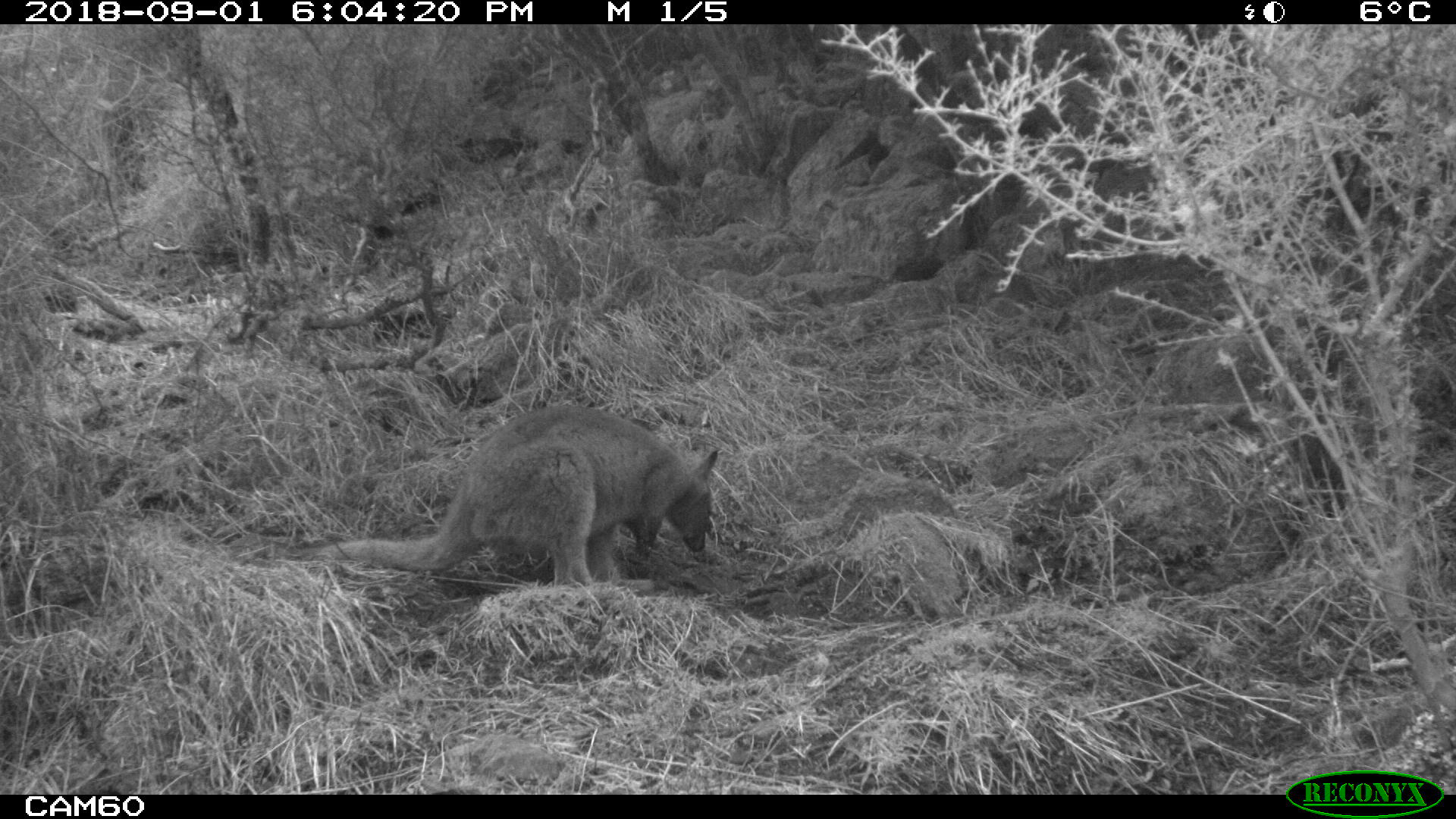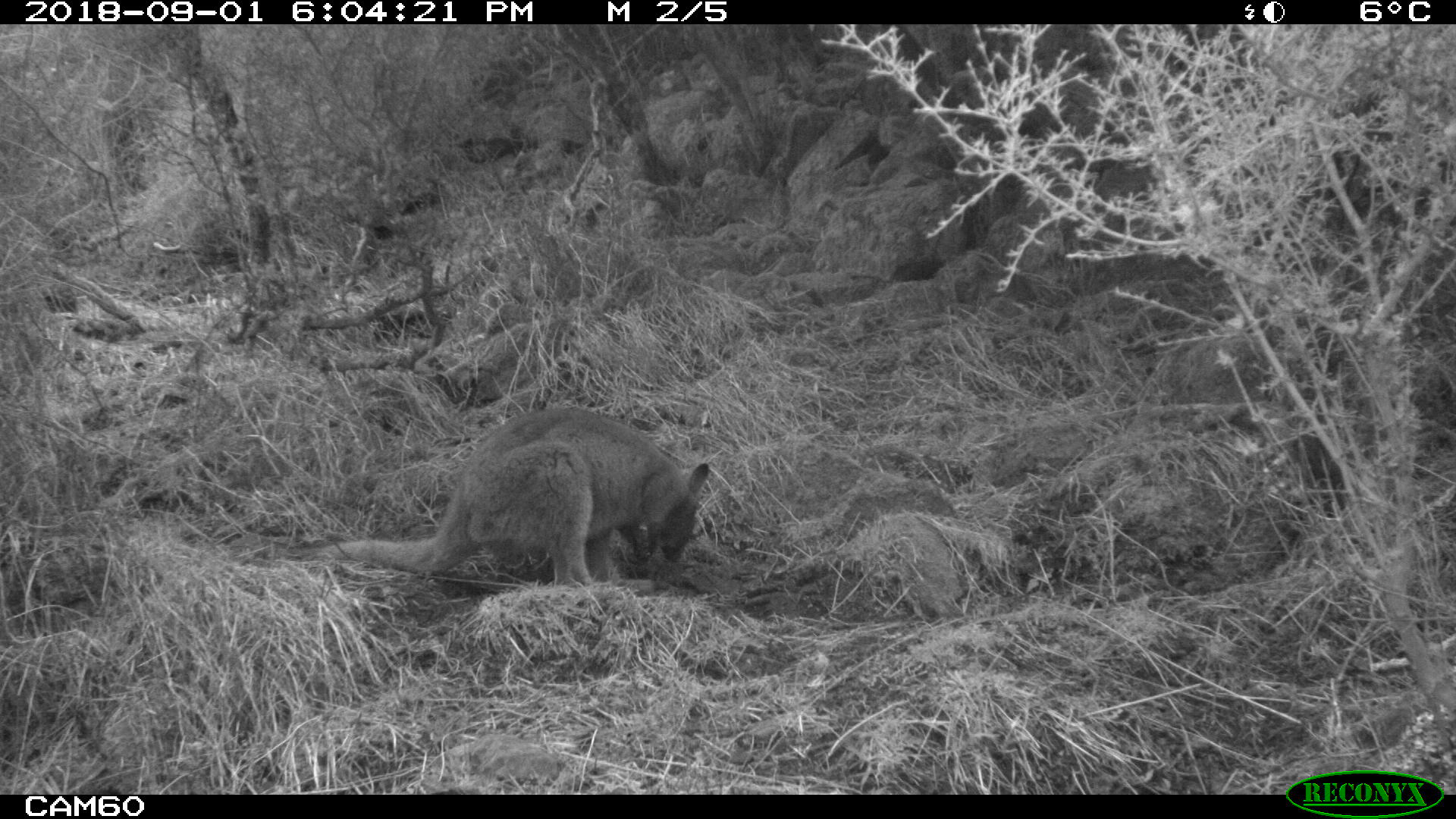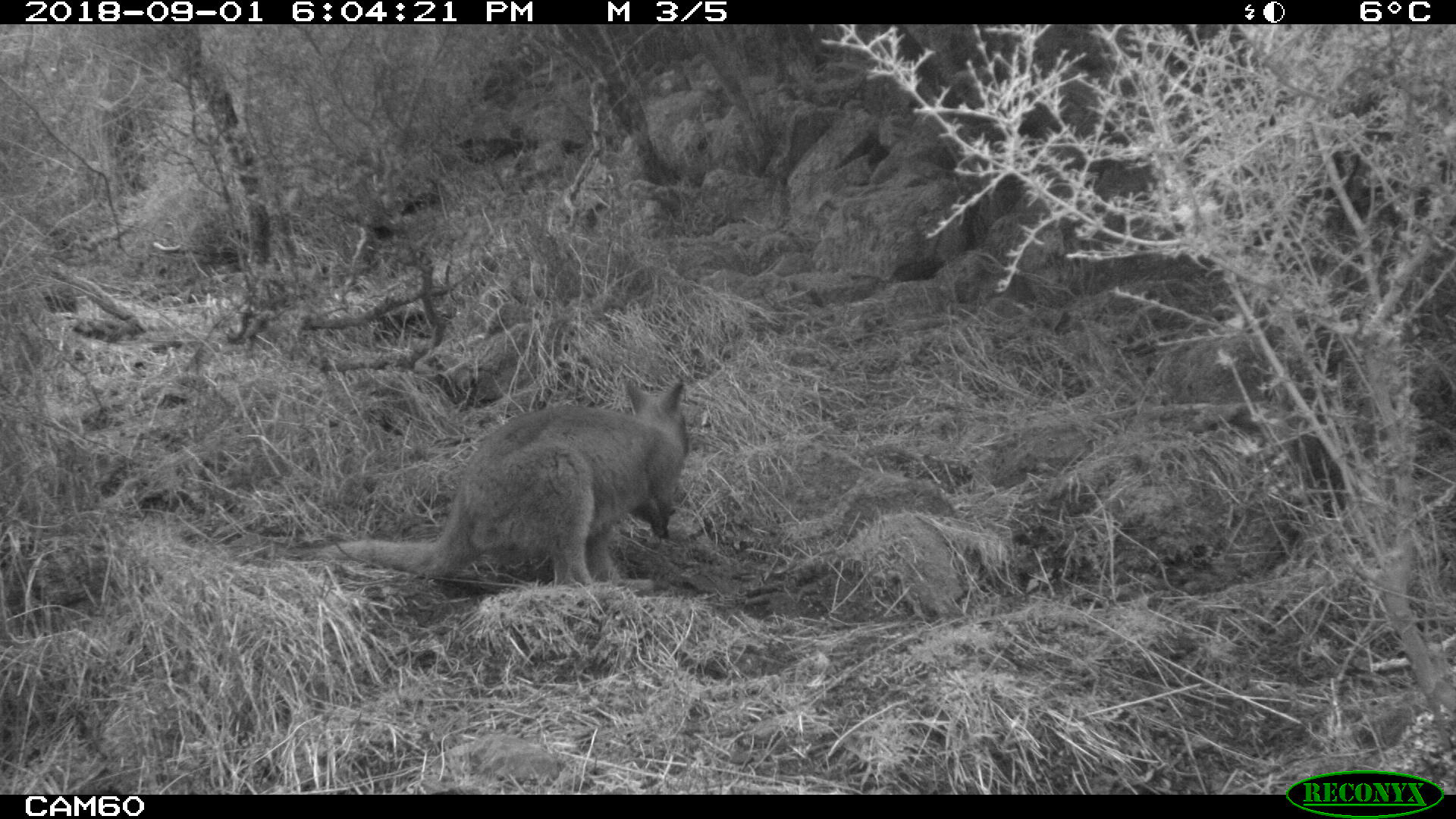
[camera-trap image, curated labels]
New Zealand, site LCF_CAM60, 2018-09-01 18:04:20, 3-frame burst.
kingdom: Animalia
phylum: Chordata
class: Mammalia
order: Diprotodontia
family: Macropodidae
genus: Notamacropus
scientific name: Notamacropus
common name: wallaby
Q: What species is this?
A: Wallaby (Notamacropus).